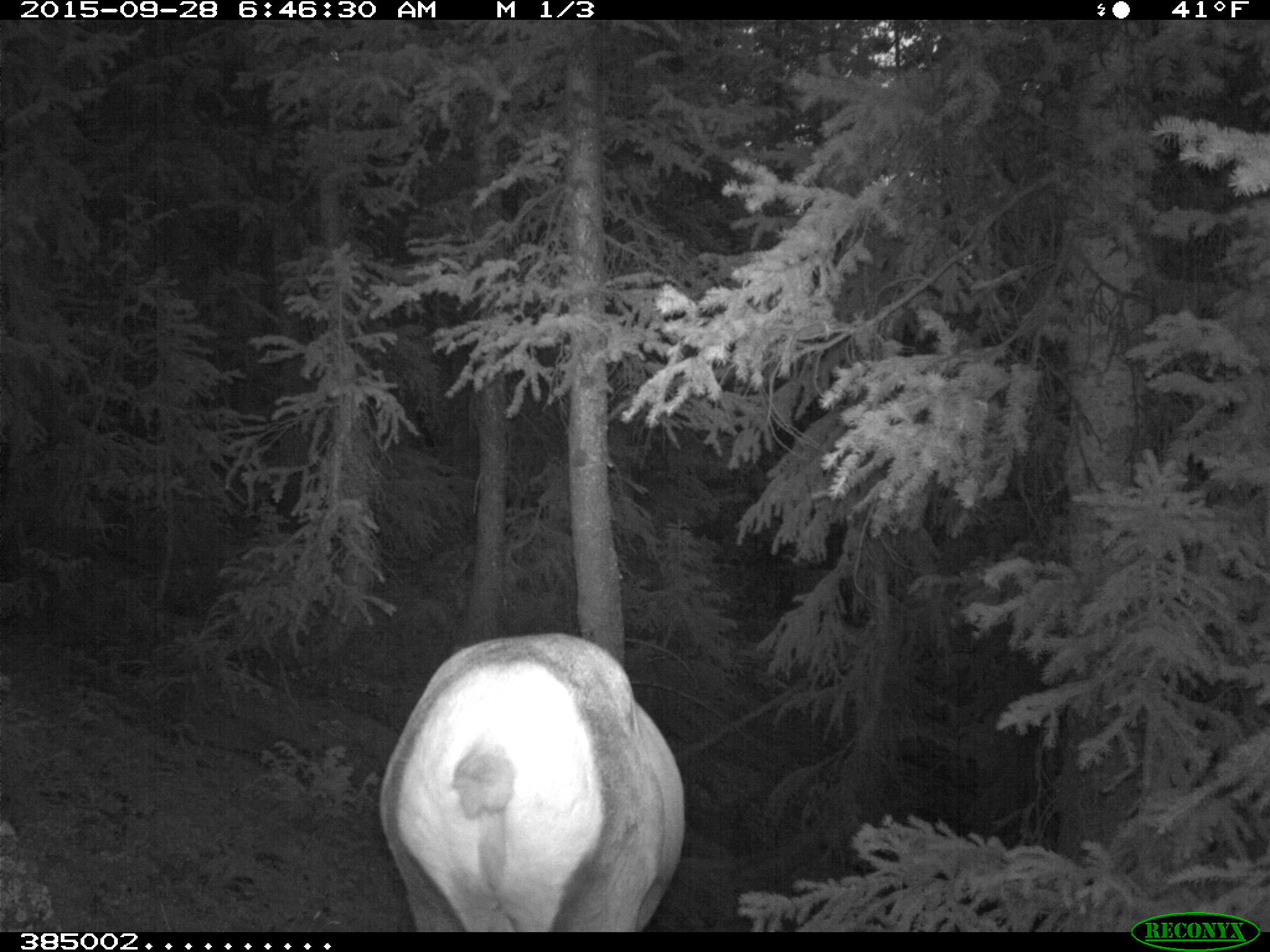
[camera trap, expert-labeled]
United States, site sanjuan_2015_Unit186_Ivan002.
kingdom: Animalia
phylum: Chordata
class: Mammalia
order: Artiodactyla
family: Cervidae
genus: Cervus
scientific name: Cervus elaphus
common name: red deer